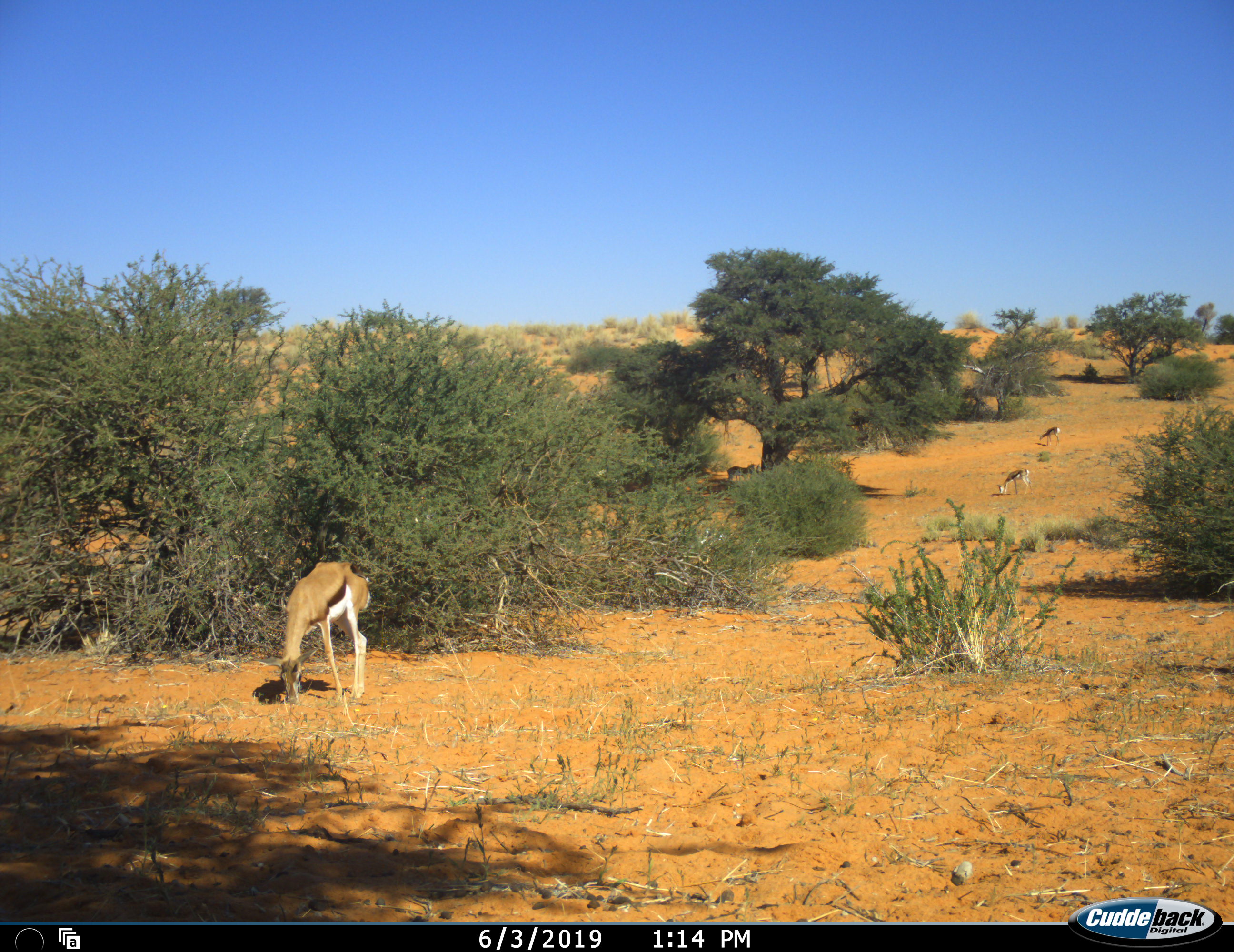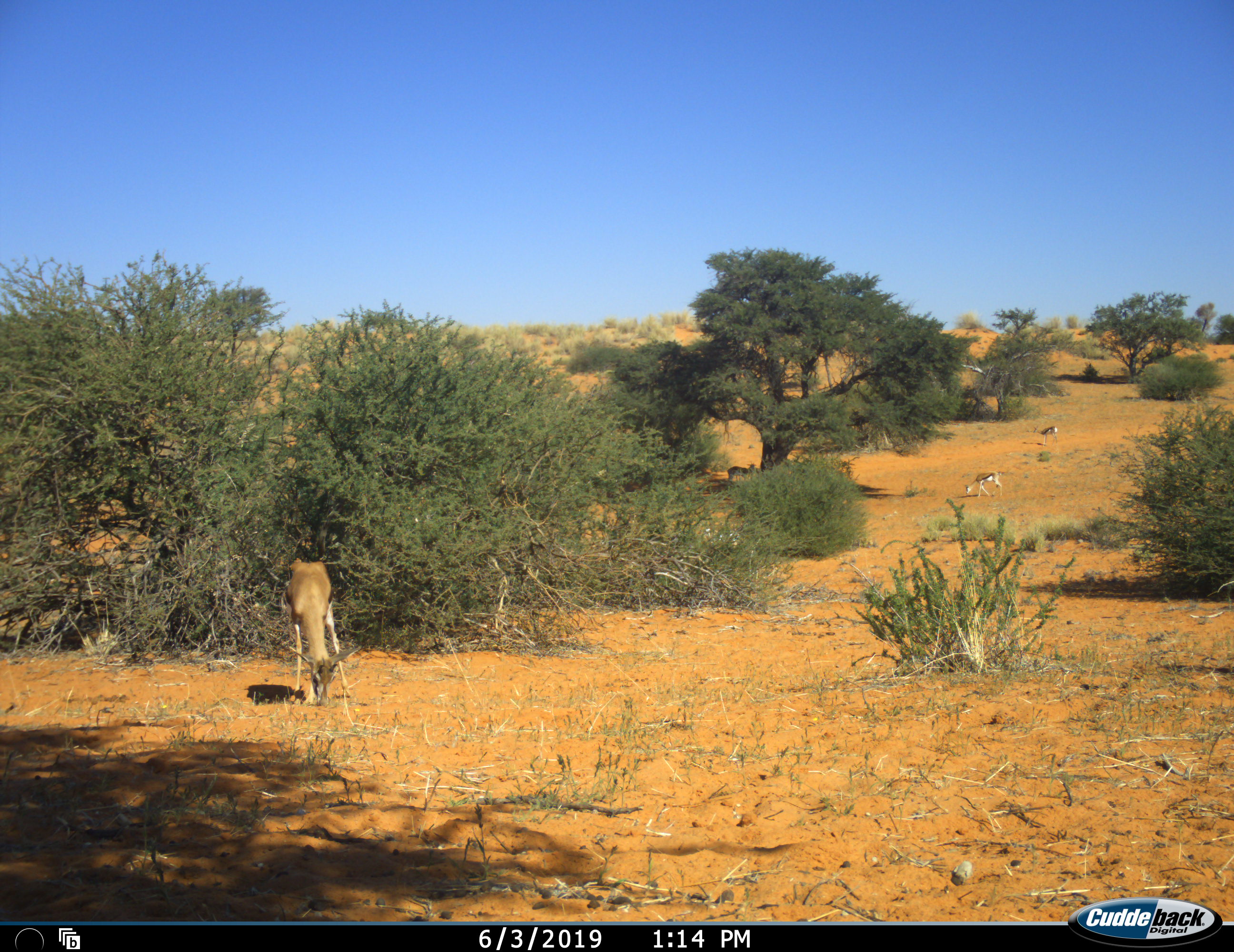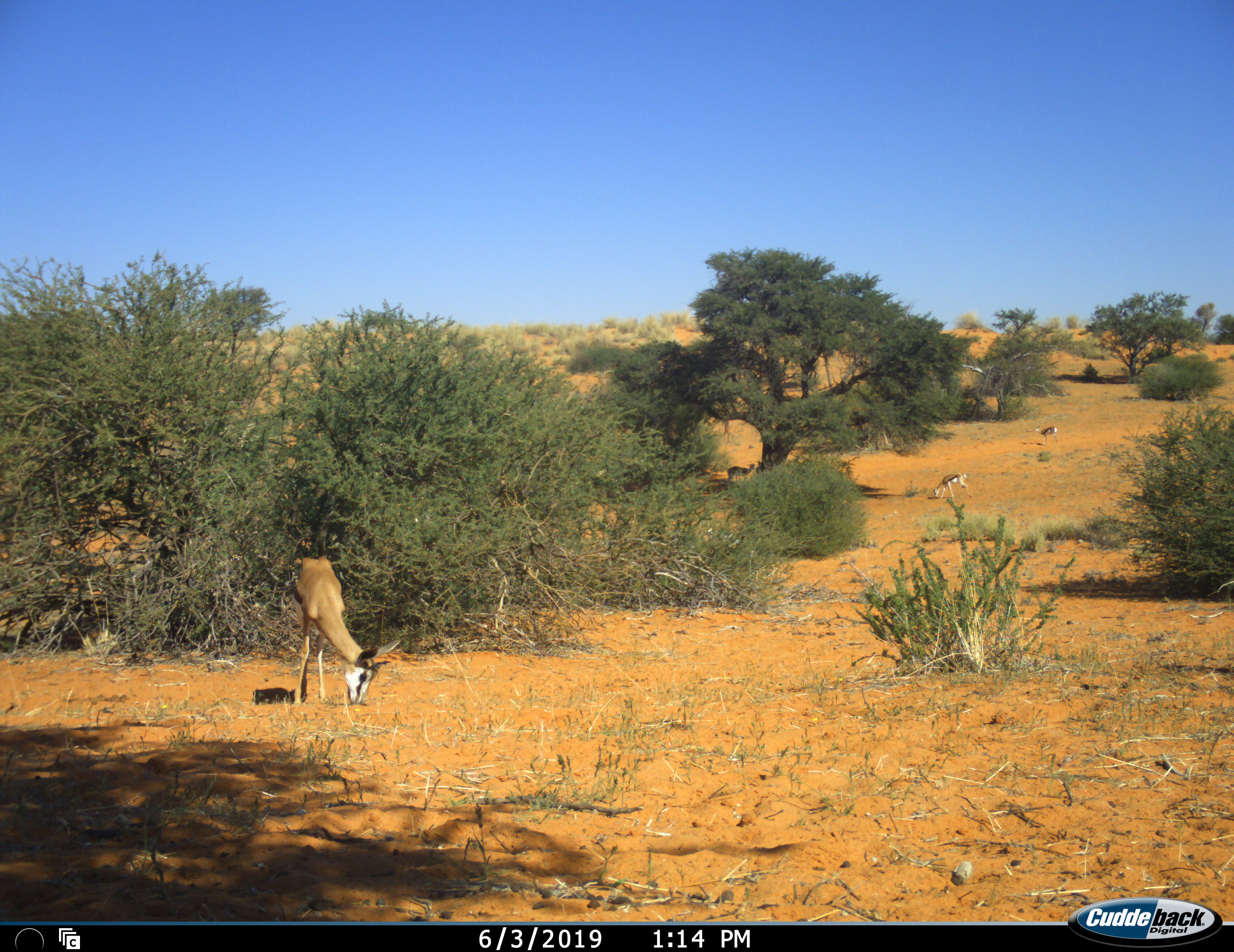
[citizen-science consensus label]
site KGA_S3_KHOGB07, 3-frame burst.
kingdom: Animalia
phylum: Chordata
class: Mammalia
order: Artiodactyla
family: Bovidae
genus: Antidorcas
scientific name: Antidorcas marsupialis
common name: springbok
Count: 5.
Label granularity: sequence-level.